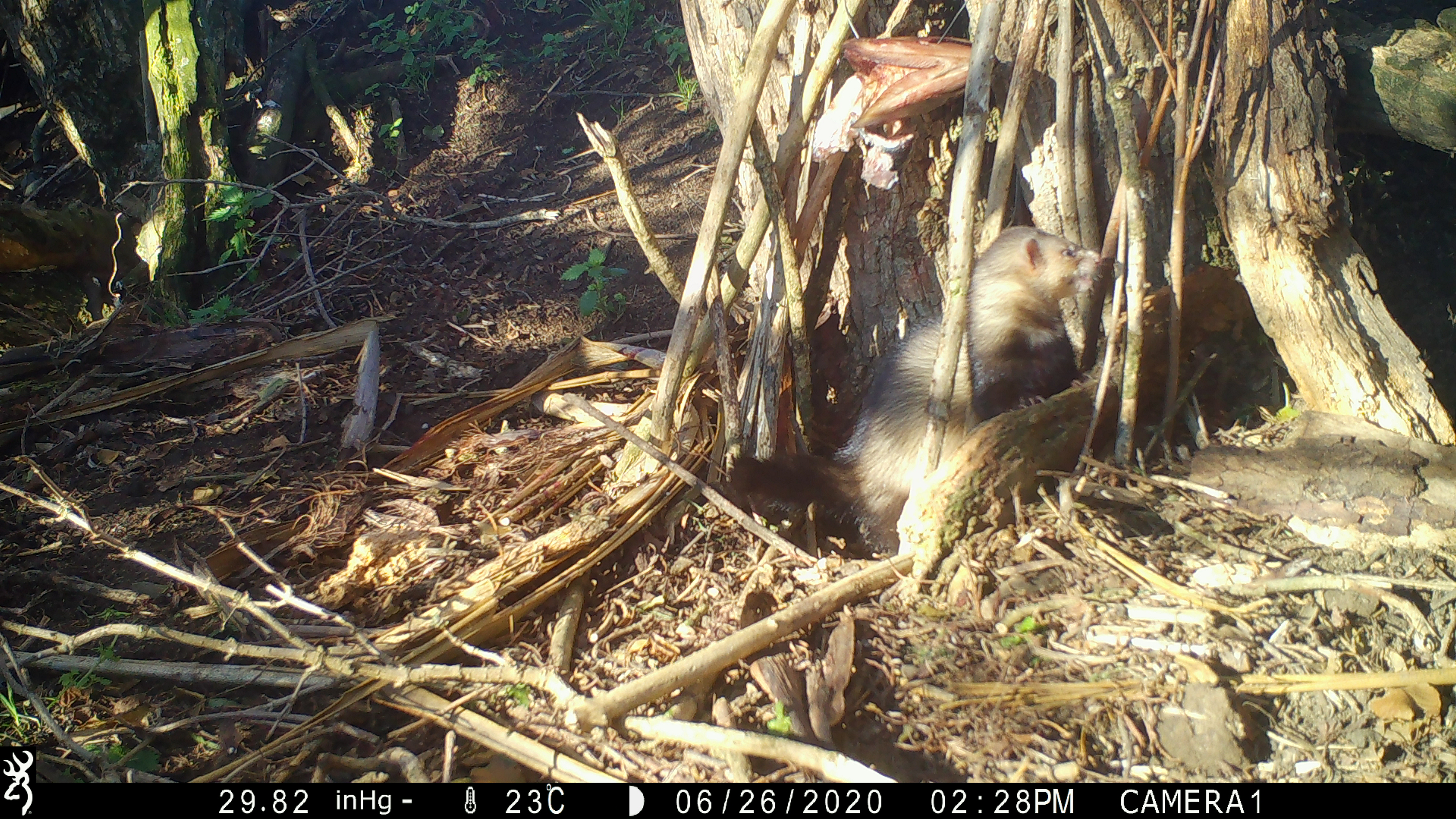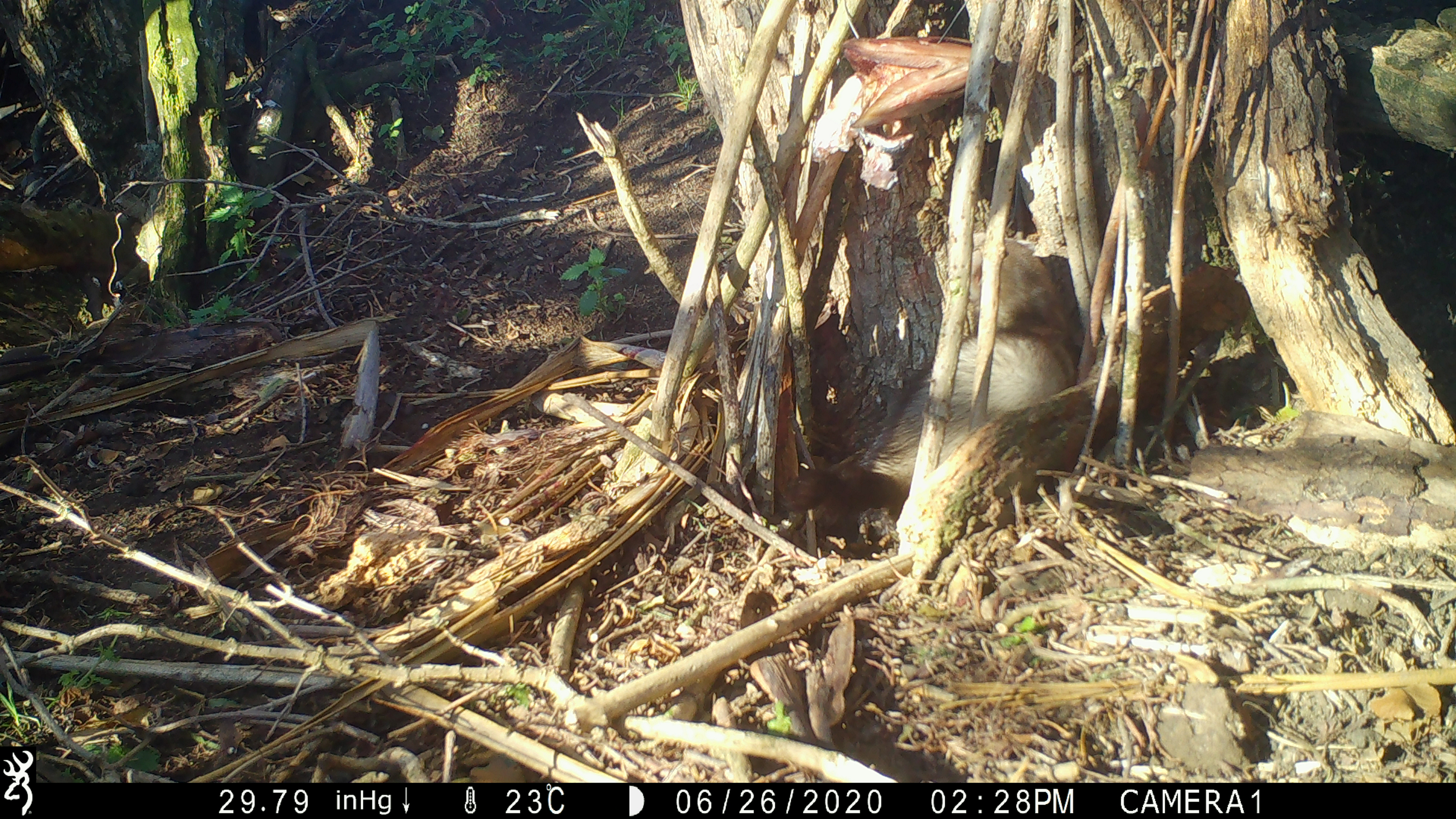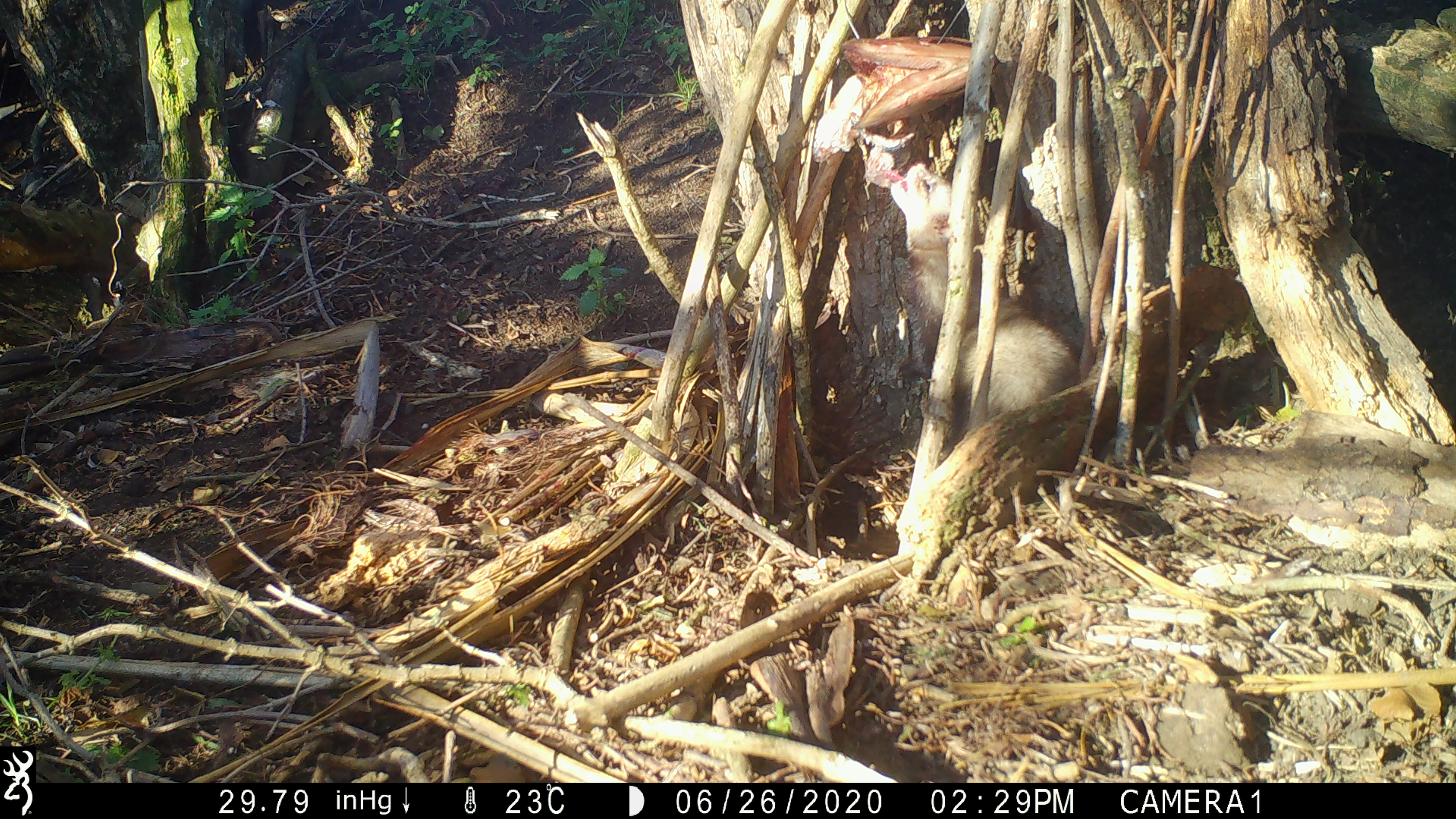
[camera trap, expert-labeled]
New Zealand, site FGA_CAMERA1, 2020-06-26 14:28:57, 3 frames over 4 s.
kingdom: Animalia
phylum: Chordata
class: Mammalia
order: Carnivora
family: Mustelidae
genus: Mustela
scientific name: Mustela furo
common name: ferret